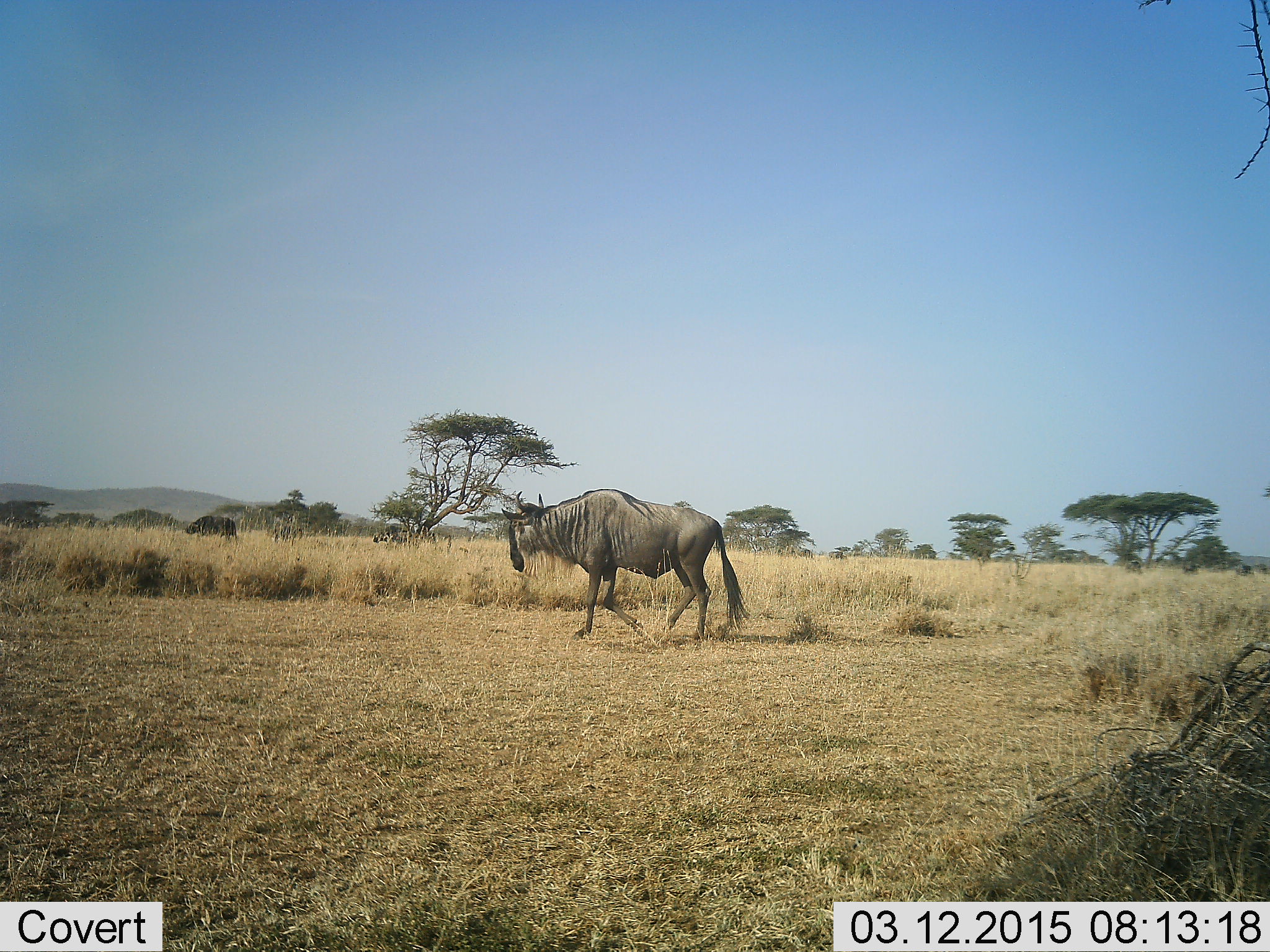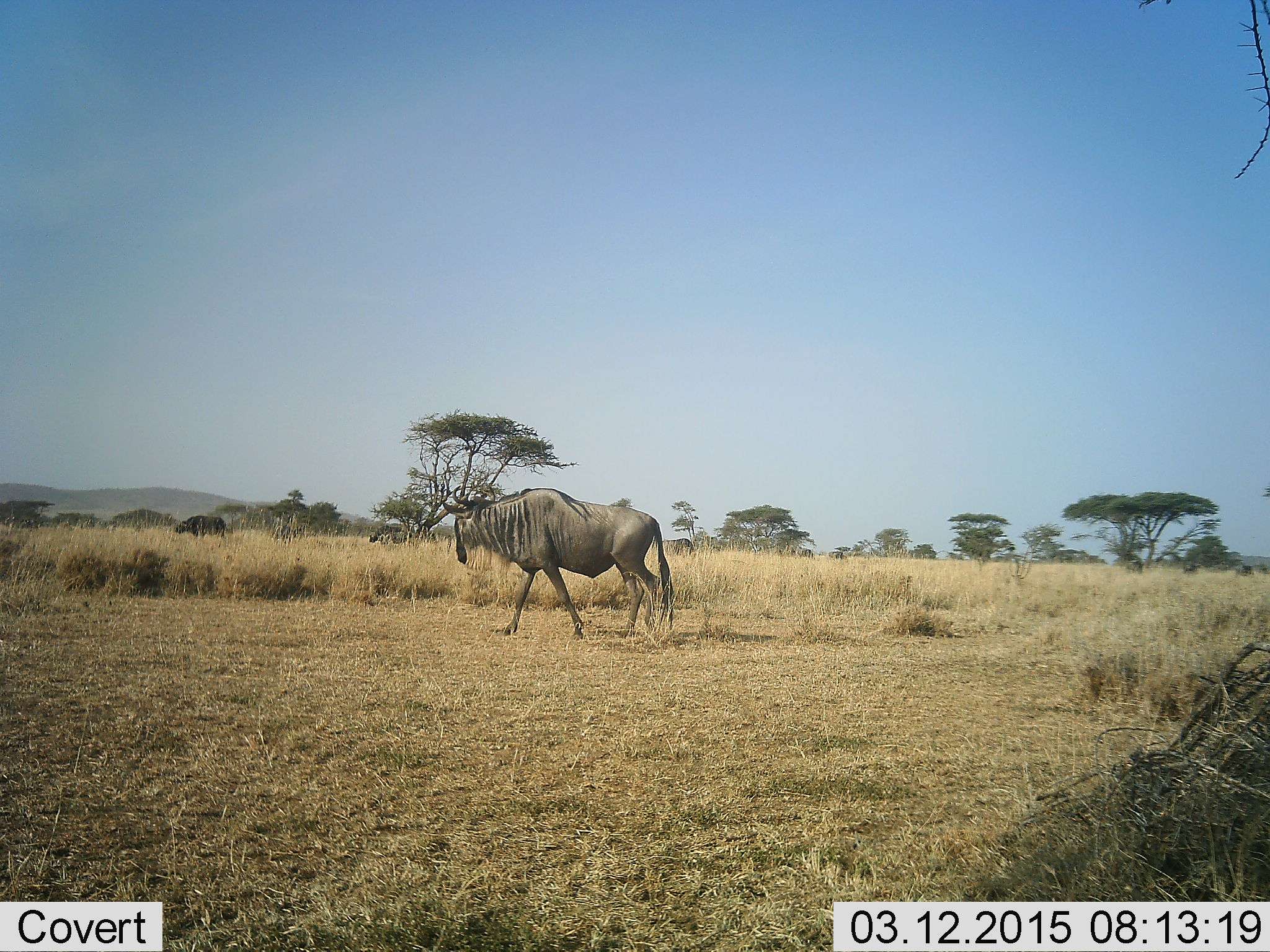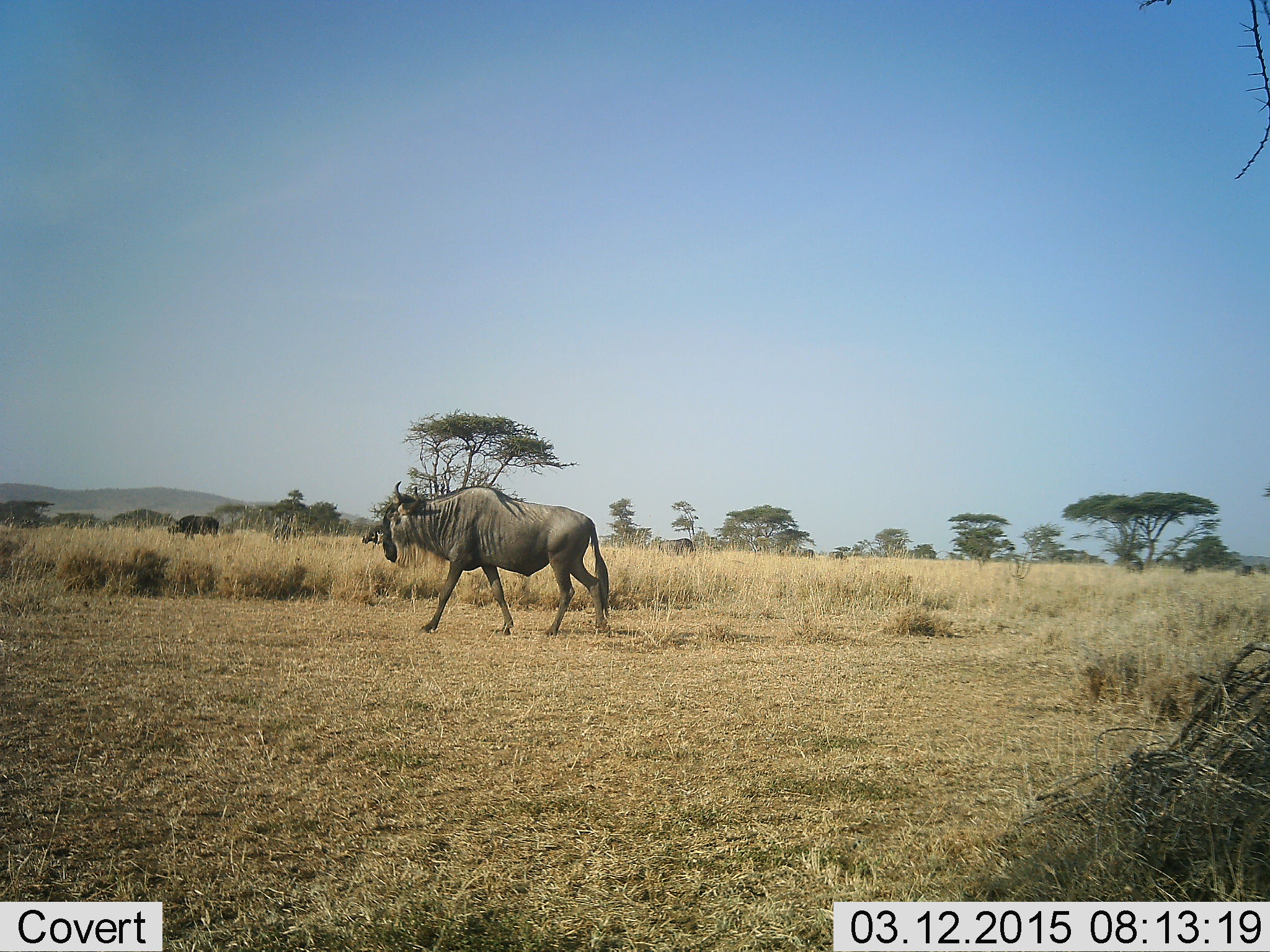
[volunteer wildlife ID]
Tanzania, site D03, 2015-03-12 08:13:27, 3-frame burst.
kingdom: Animalia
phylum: Chordata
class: Mammalia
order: Artiodactyla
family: Bovidae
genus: Connochaetes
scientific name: Connochaetes taurinus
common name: blue wildebeest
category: wildebeest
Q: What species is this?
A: Wildebeest (blue wildebeest) (Connochaetes taurinus).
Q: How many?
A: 2.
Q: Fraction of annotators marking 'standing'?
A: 43%.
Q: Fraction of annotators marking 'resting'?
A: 0%.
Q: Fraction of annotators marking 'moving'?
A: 86%.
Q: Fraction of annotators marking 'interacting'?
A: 0%.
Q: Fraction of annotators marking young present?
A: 7%.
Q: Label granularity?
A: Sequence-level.